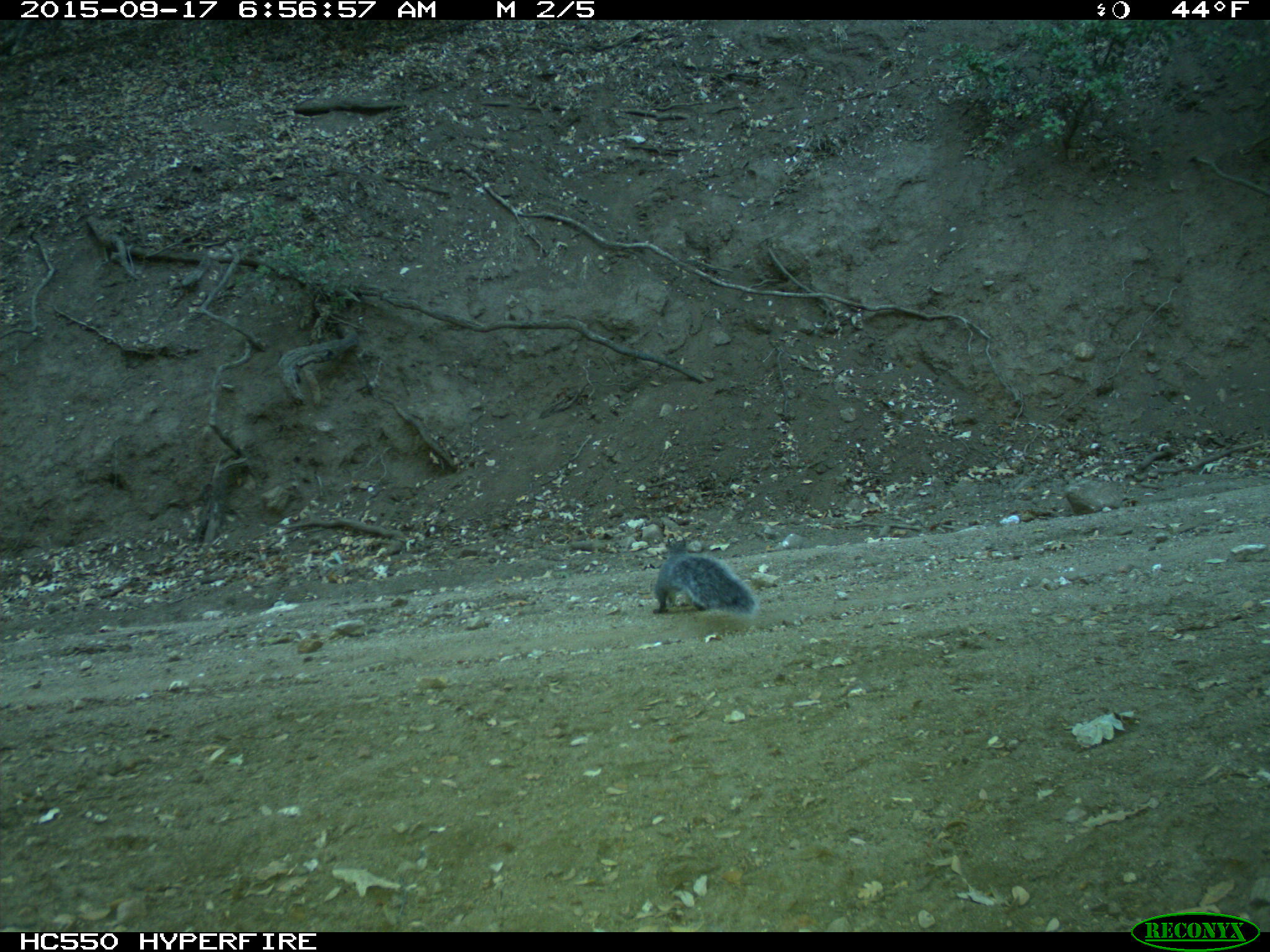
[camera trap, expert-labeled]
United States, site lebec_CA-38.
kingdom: Animalia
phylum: Chordata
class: Mammalia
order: Rodentia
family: Sciuridae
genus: Sciurus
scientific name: Sciurus carolinensis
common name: eastern gray squirrel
Sciurus carolinensis (eastern gray squirrel).